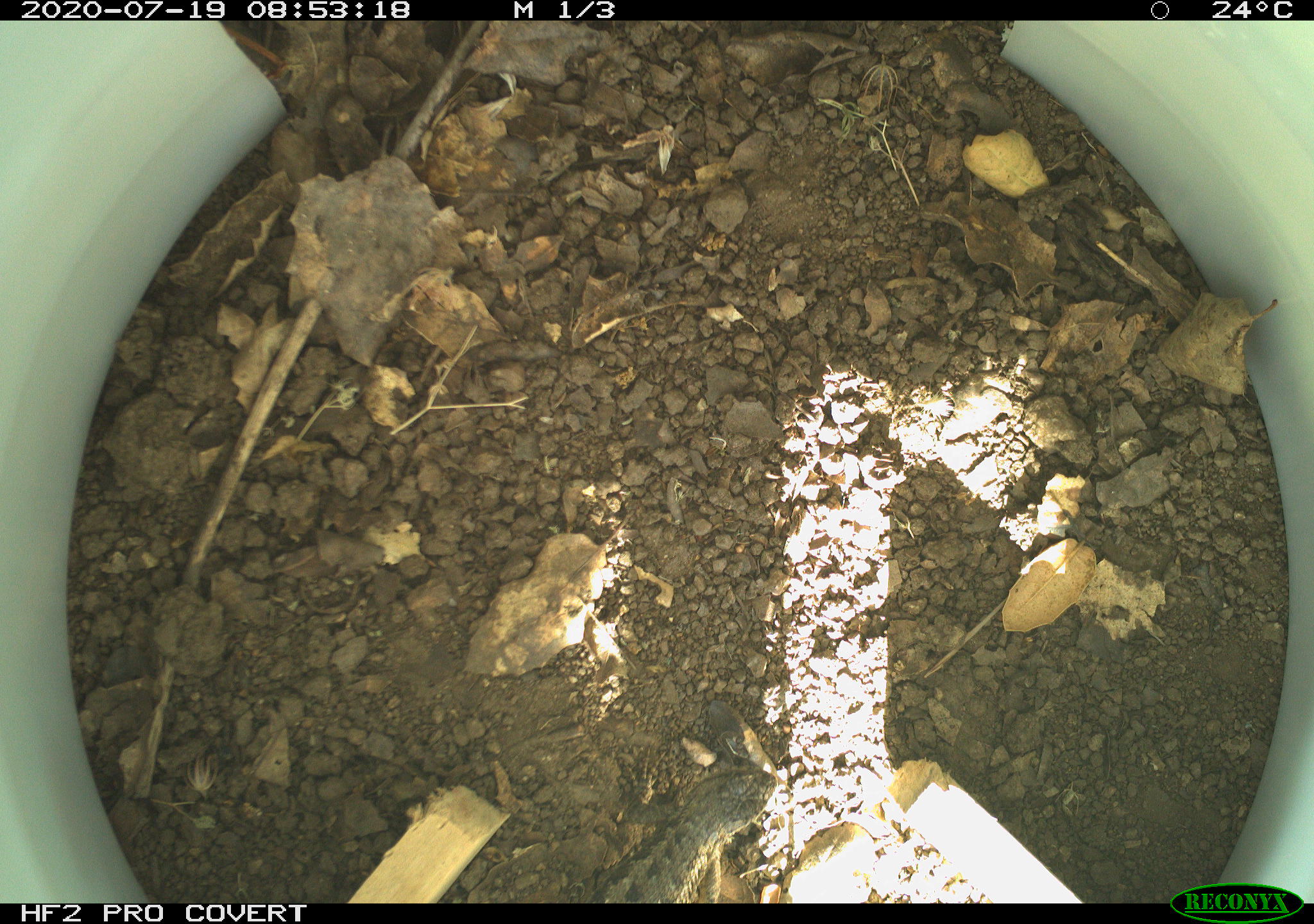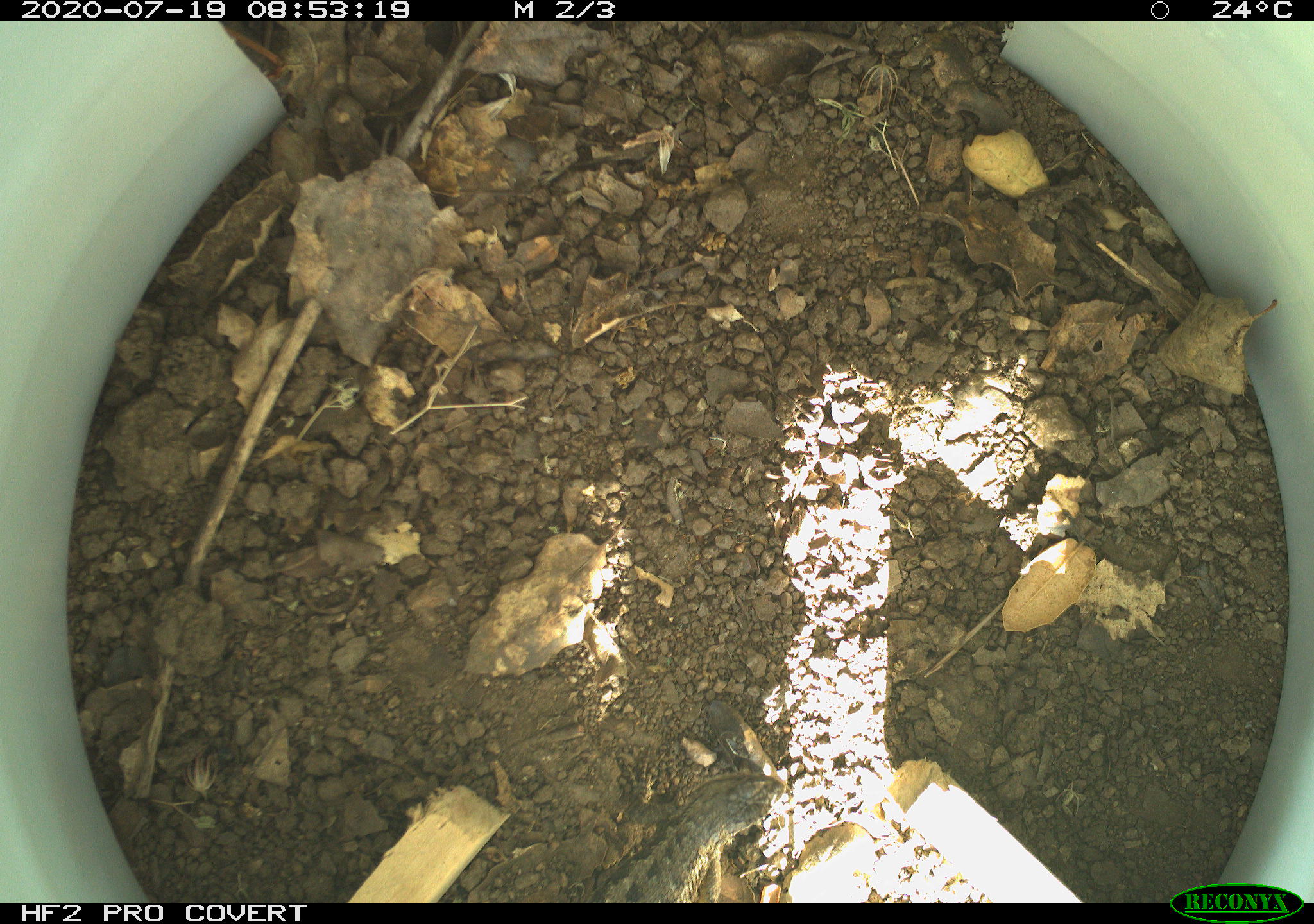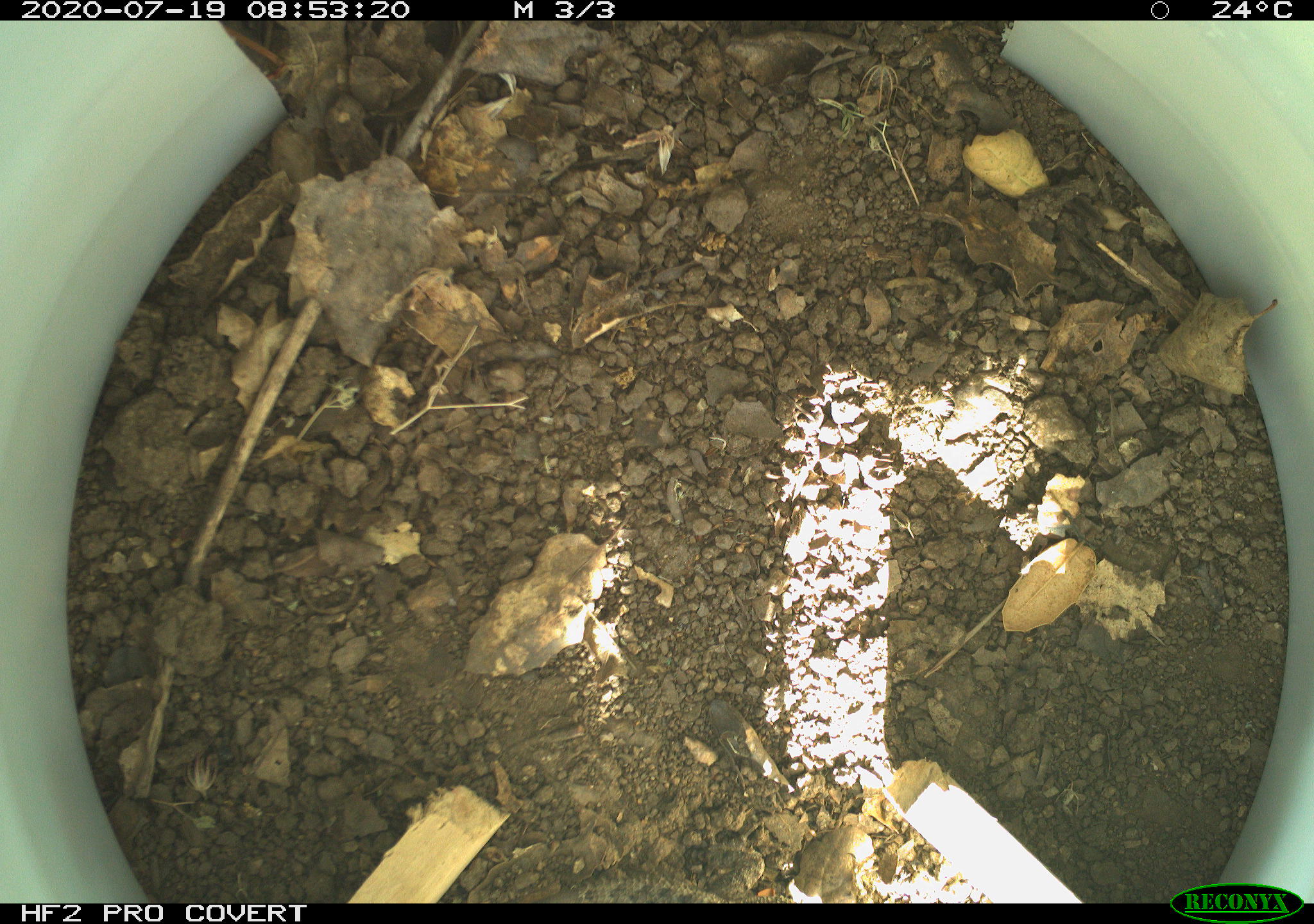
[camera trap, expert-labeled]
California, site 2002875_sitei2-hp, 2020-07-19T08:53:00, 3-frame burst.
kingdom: Animalia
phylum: Chordata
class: Reptilia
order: Squamata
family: Phrynosomatidae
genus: Sceloporus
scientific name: Sceloporus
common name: spiny lizards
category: sceloporus species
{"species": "sceloporus species (spiny lizards) (Sceloporus)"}